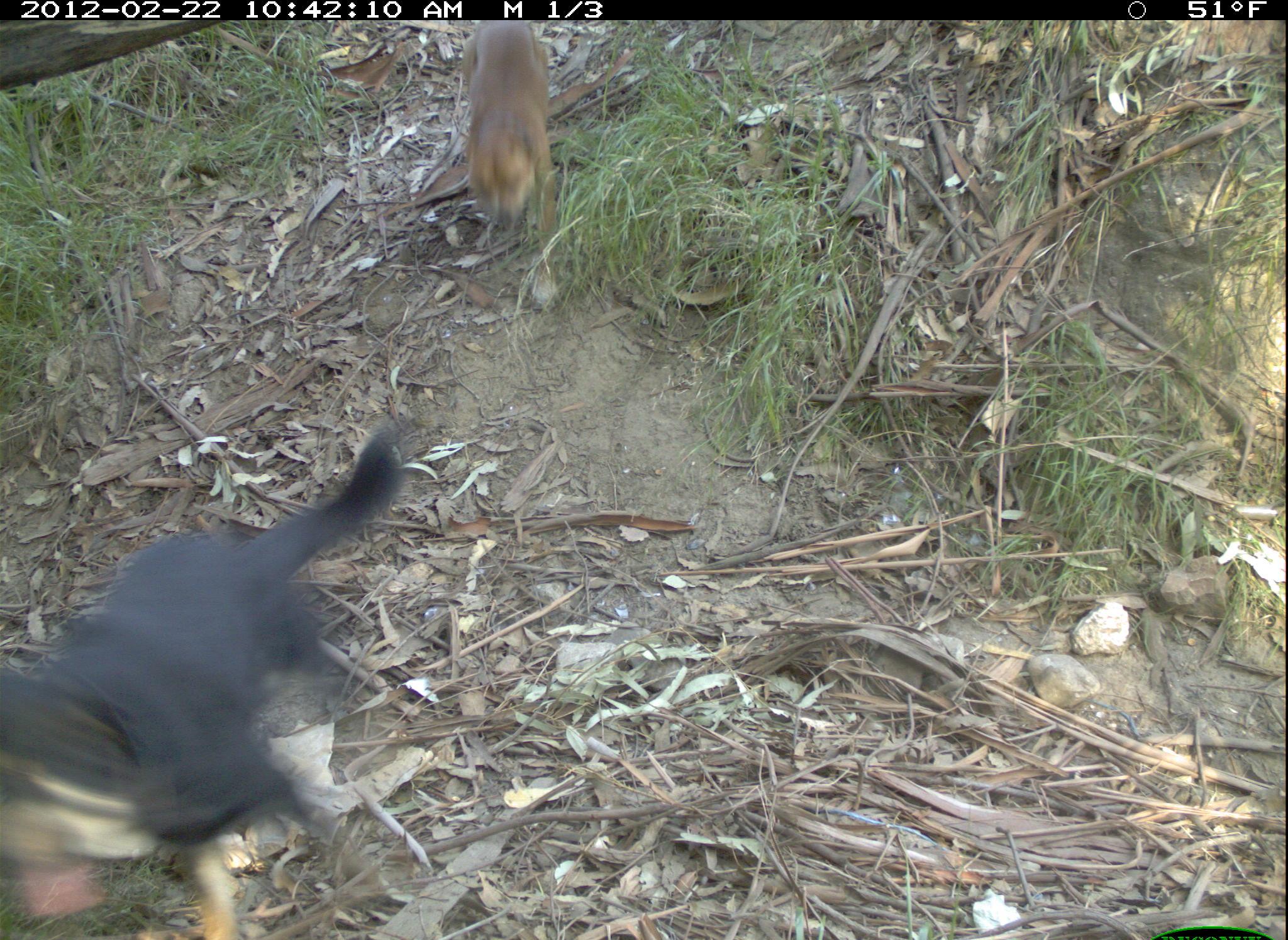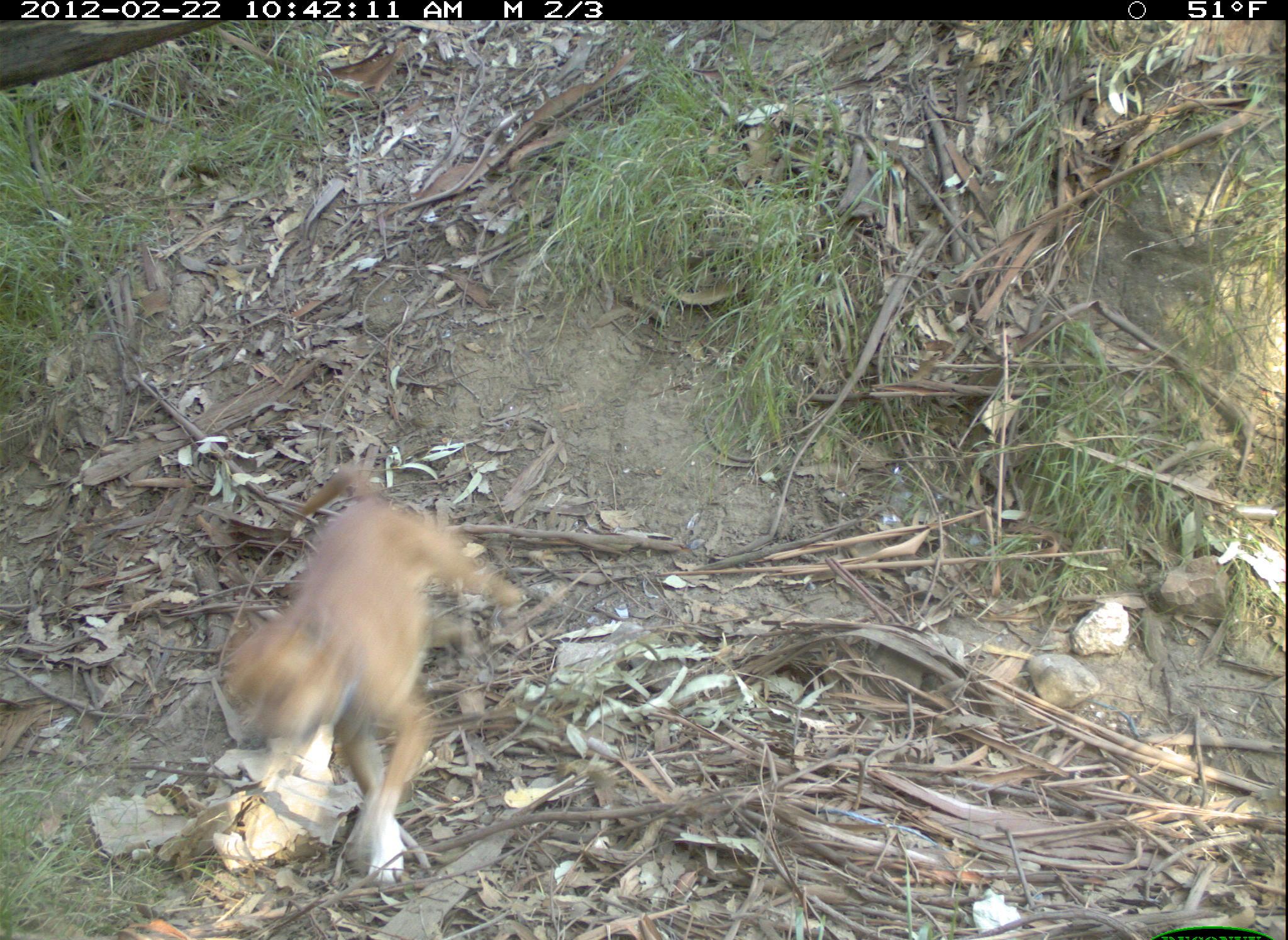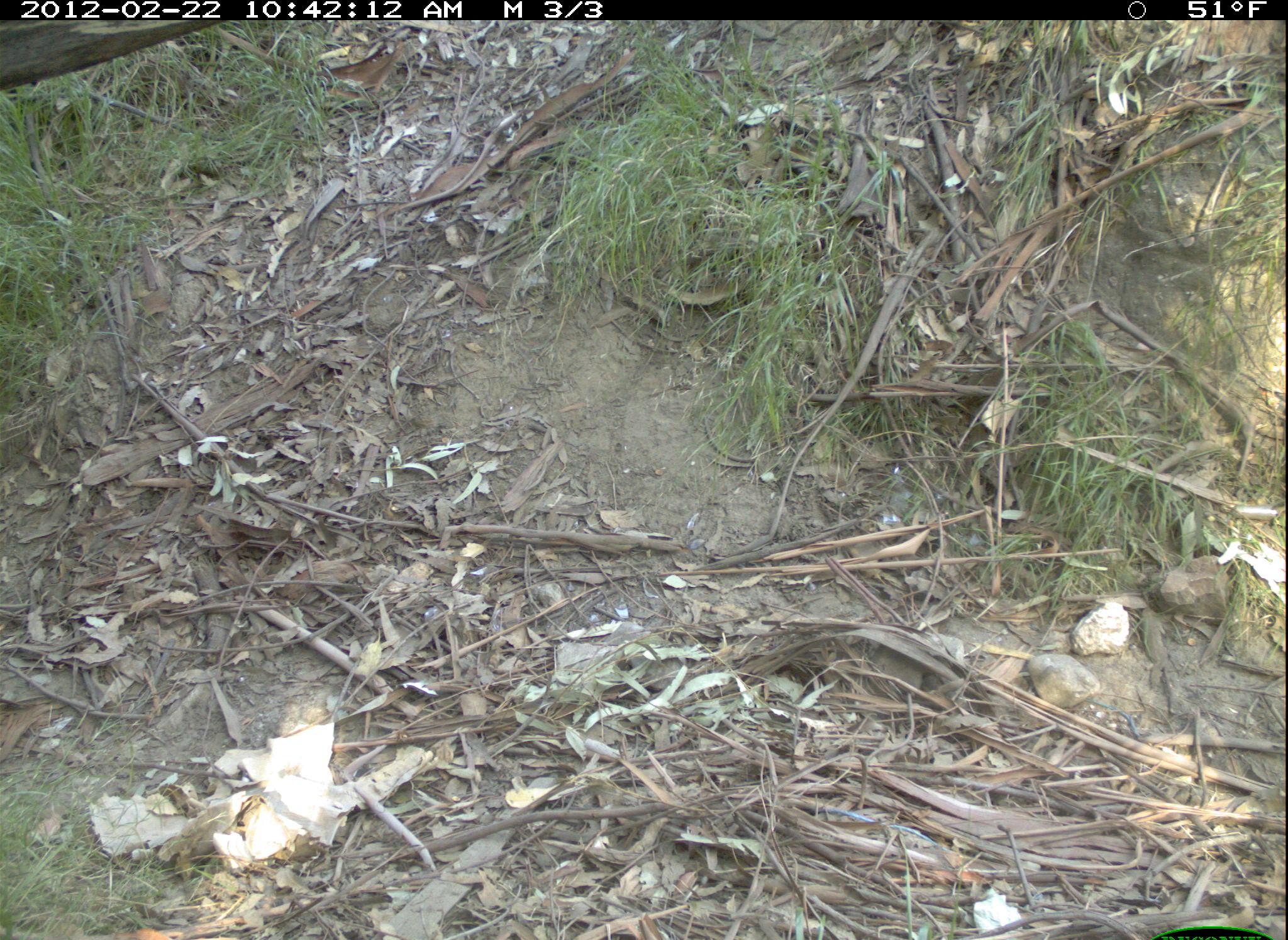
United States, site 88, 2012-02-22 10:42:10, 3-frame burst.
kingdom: Animalia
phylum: Chordata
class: Mammalia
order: Carnivora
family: Canidae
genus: Canis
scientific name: Canis familiaris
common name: domestic dog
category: dog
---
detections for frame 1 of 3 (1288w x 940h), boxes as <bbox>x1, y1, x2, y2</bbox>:
dog: <bbox>3, 419, 428, 936</bbox>; <bbox>448, 23, 562, 261</bbox>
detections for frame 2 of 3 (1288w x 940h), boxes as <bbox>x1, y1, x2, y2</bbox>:
dog: <bbox>213, 457, 539, 904</bbox>